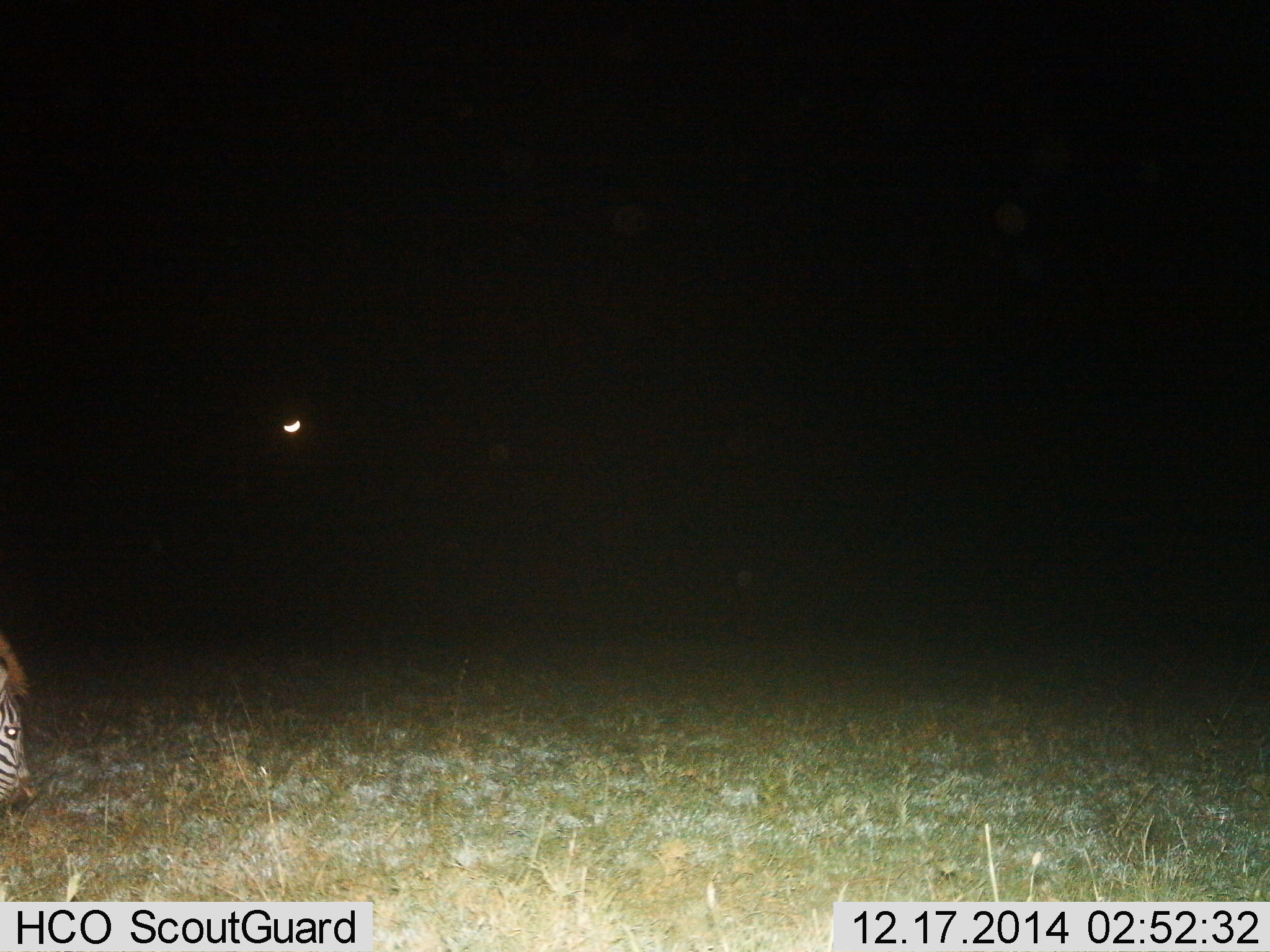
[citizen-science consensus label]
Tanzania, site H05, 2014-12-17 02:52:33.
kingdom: Animalia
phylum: Chordata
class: Mammalia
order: Perissodactyla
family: Equidae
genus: Equus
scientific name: Equus quagga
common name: plains zebra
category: zebra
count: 1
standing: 0%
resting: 0%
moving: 0%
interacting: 0%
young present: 0%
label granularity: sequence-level